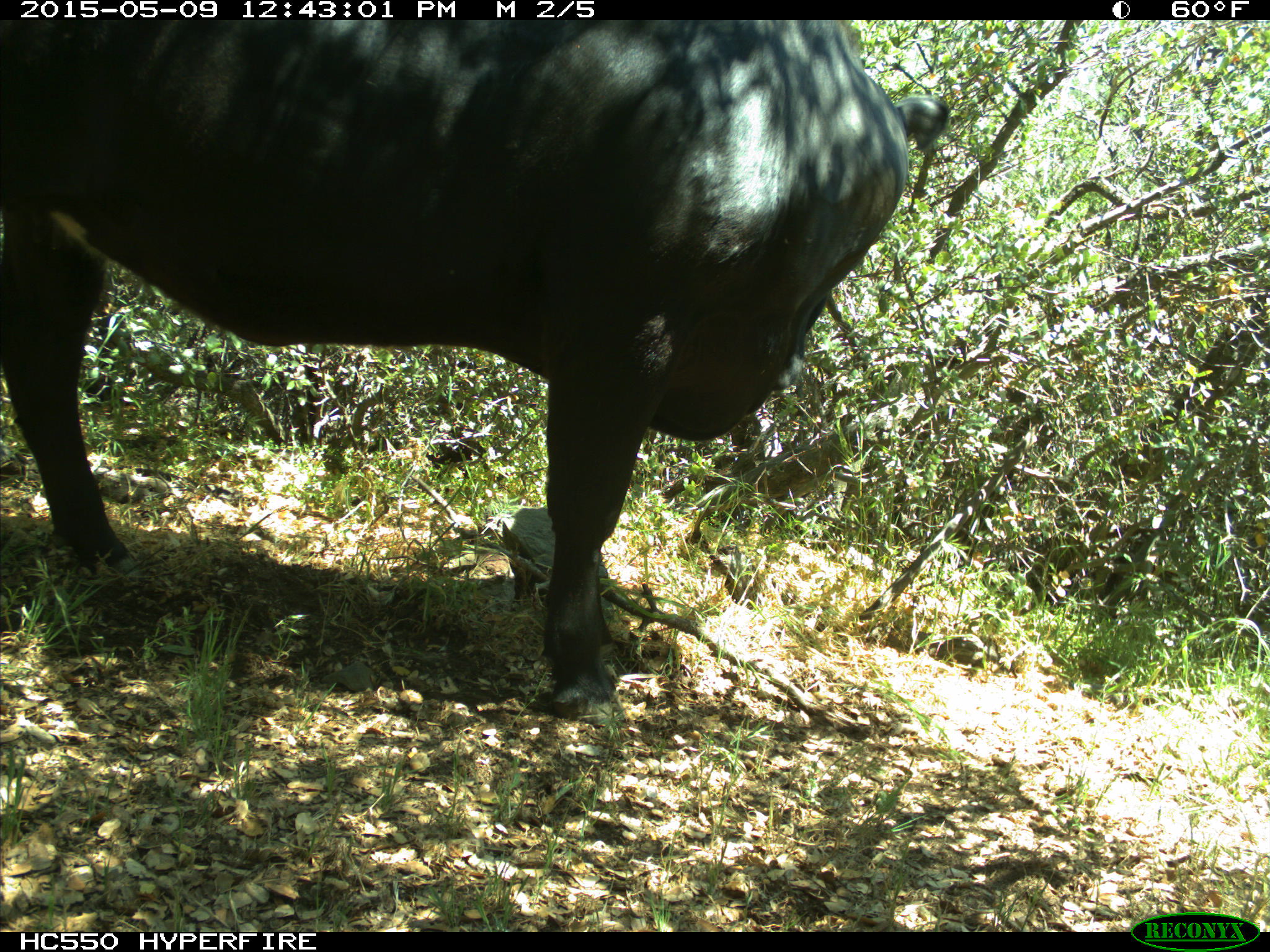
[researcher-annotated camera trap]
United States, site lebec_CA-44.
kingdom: Animalia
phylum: Chordata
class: Mammalia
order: Artiodactyla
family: Bovidae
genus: Bos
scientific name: Bos taurus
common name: domestic cow